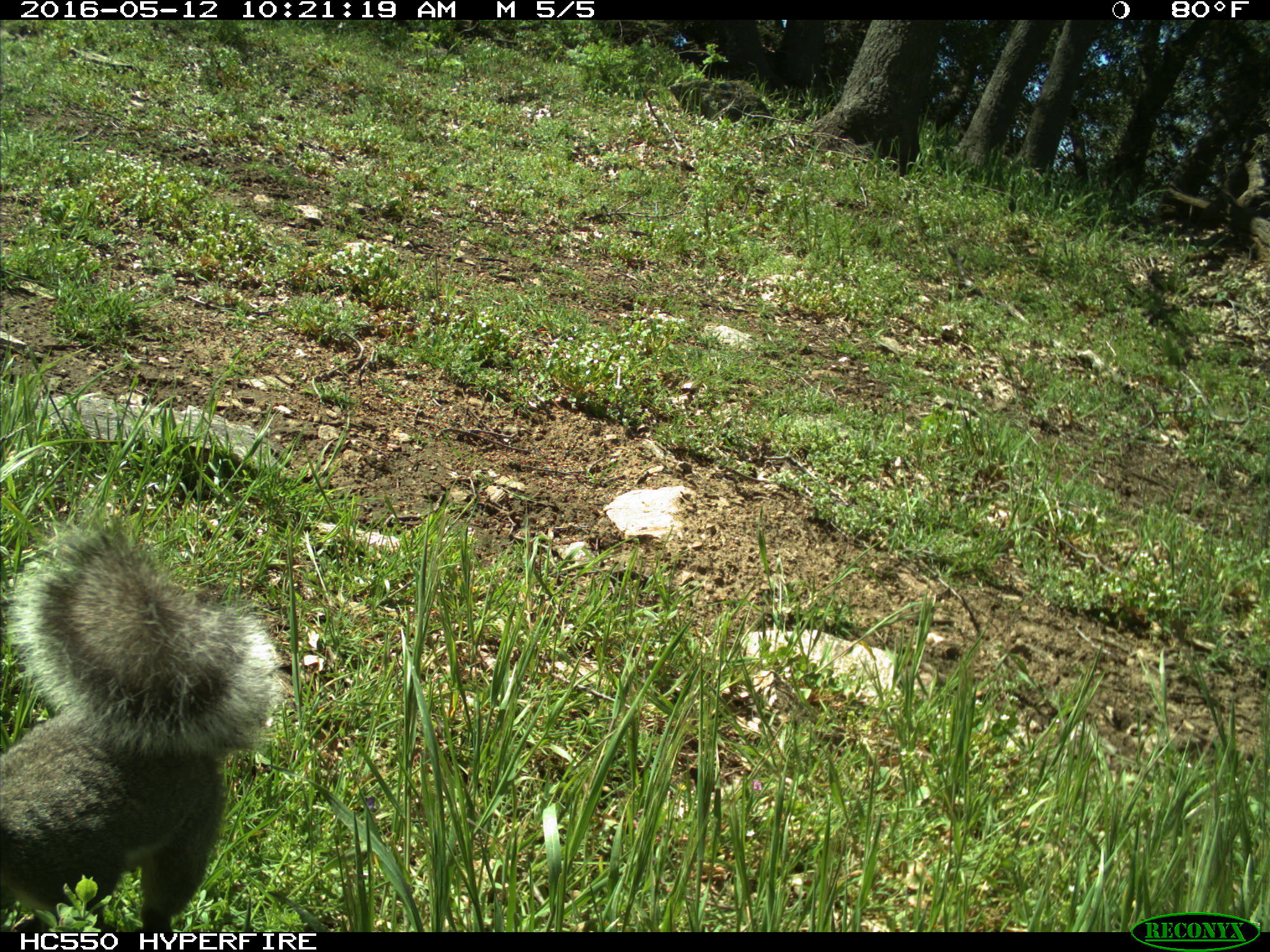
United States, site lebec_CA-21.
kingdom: Animalia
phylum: Chordata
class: Mammalia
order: Rodentia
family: Sciuridae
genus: Sciurus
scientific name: Sciurus carolinensis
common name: eastern gray squirrel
Sciurus carolinensis (eastern gray squirrel).